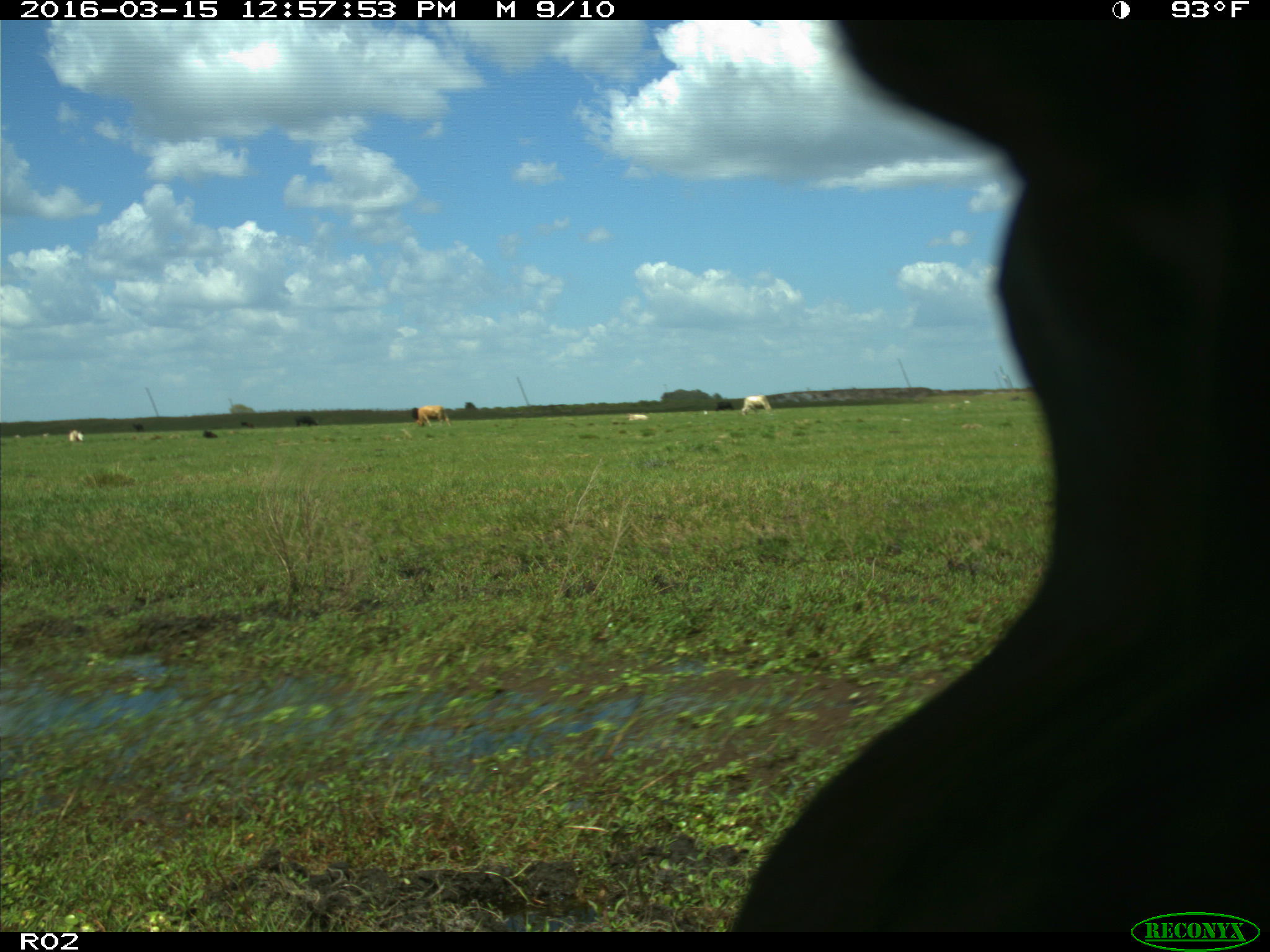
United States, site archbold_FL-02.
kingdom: Animalia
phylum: Chordata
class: Mammalia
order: Artiodactyla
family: Bovidae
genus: Bos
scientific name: Bos taurus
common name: domestic cow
Bos taurus (domestic cow).